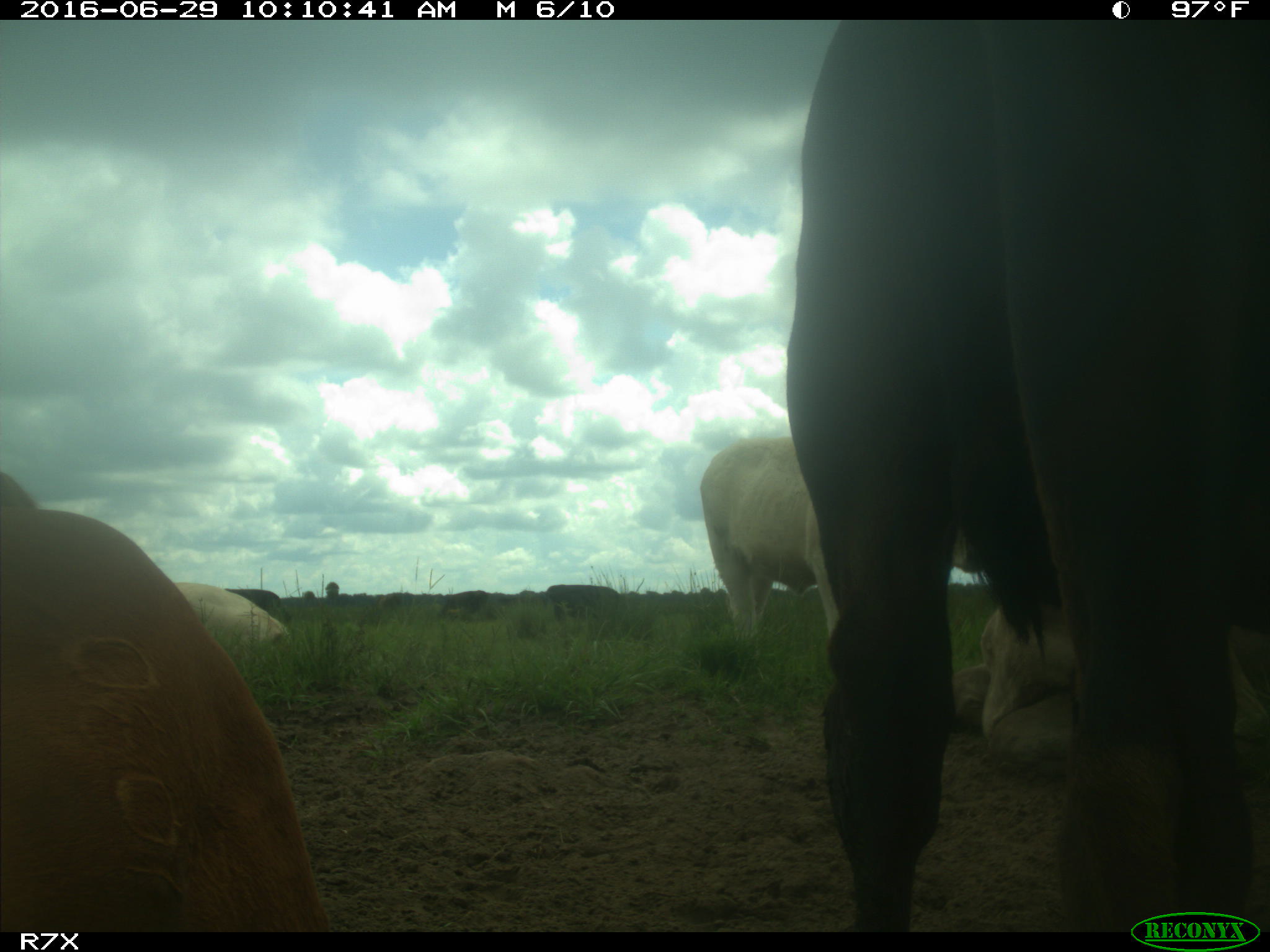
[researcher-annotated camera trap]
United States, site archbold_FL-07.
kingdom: Animalia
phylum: Chordata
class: Mammalia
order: Artiodactyla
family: Bovidae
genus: Bos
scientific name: Bos taurus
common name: domestic cow